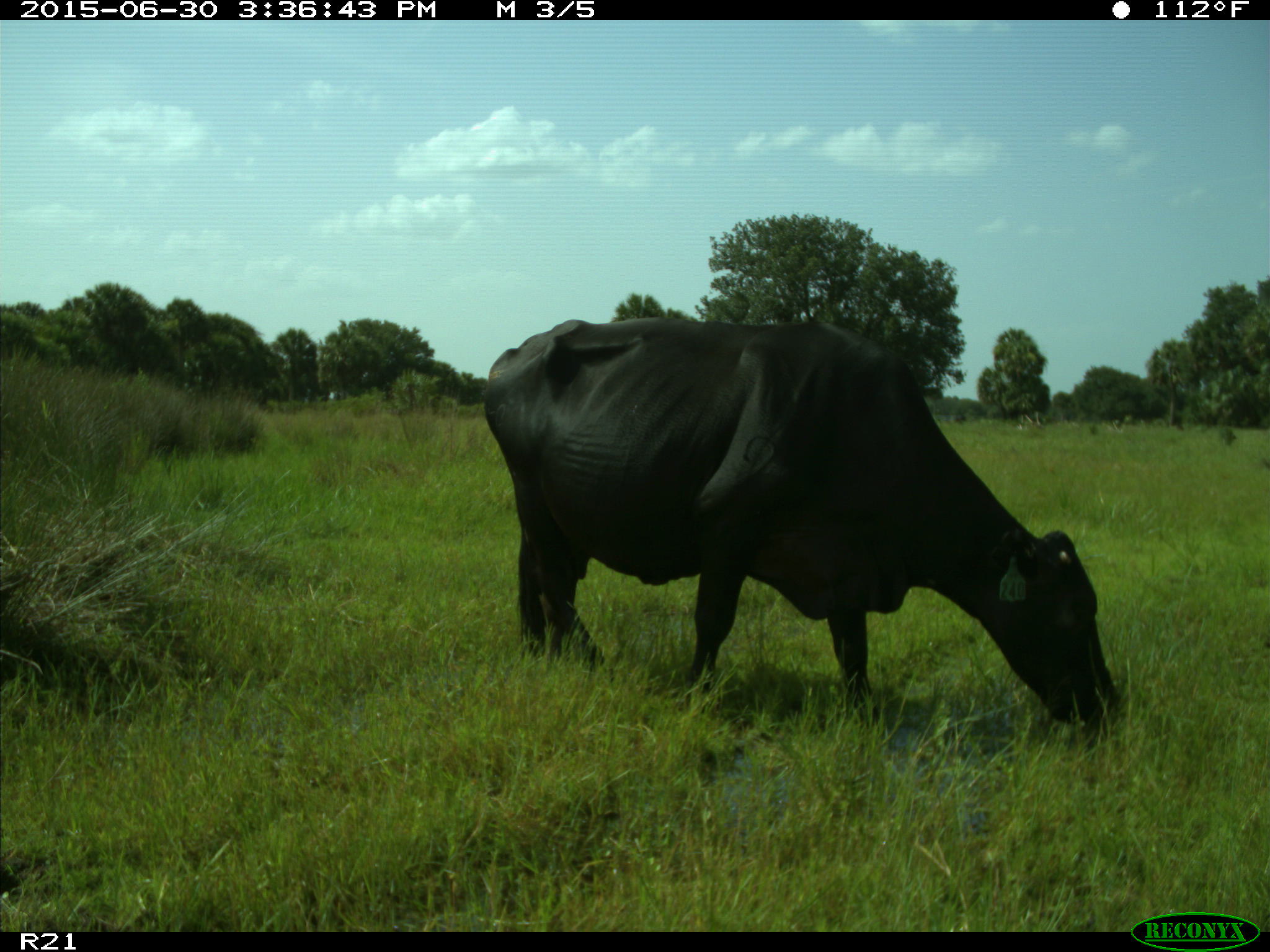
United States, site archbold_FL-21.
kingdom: Animalia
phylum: Chordata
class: Mammalia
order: Artiodactyla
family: Bovidae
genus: Bos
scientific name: Bos taurus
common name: domestic cow